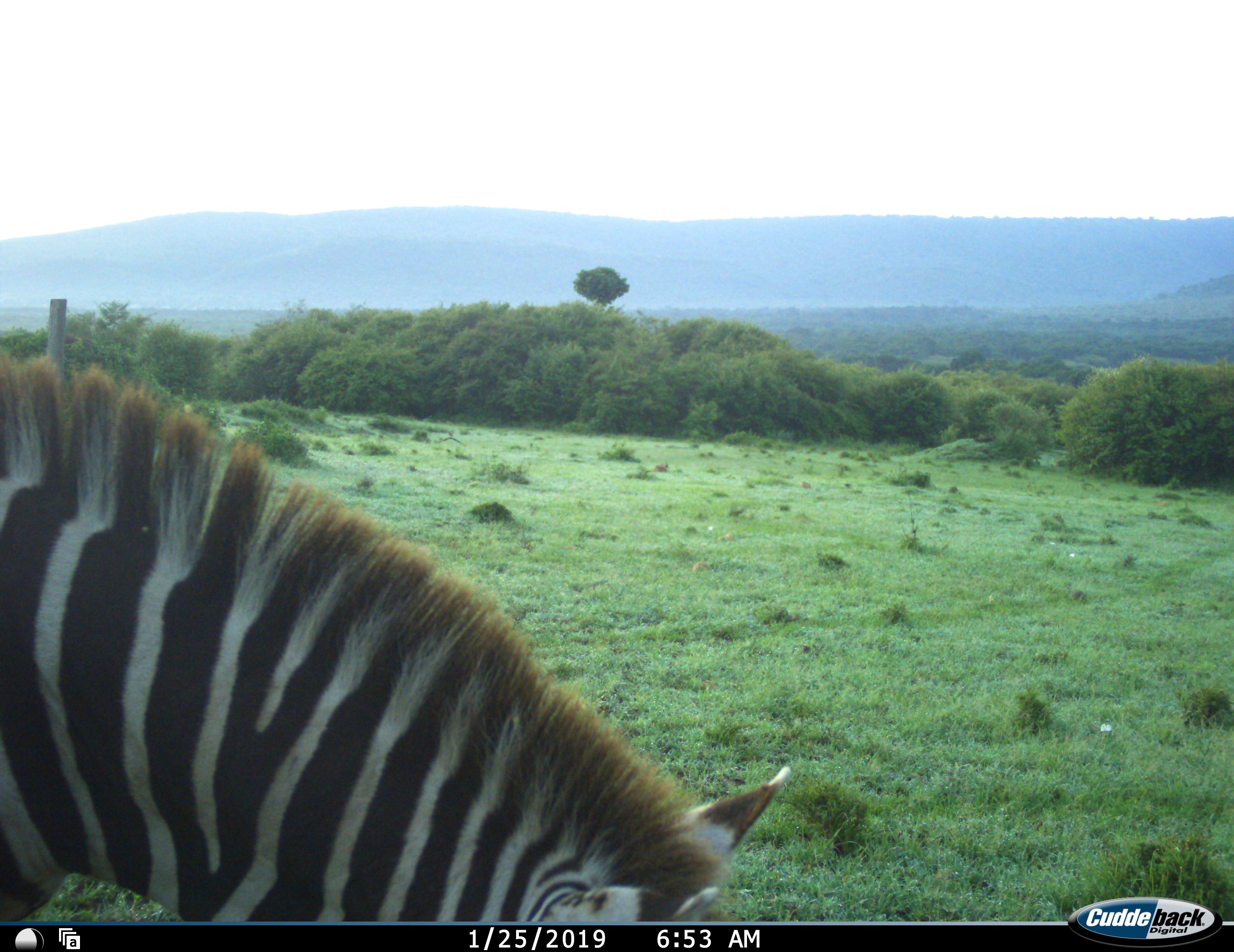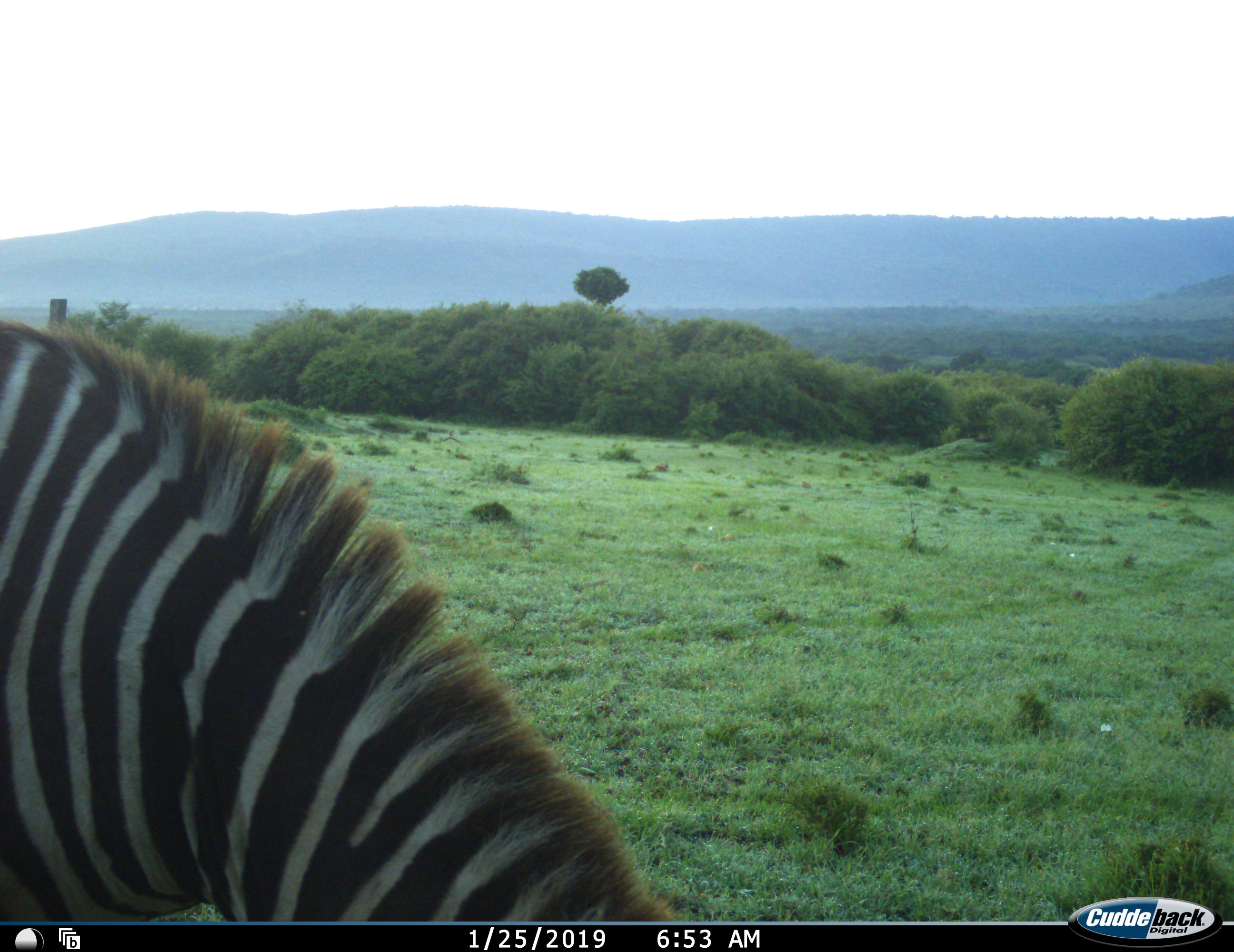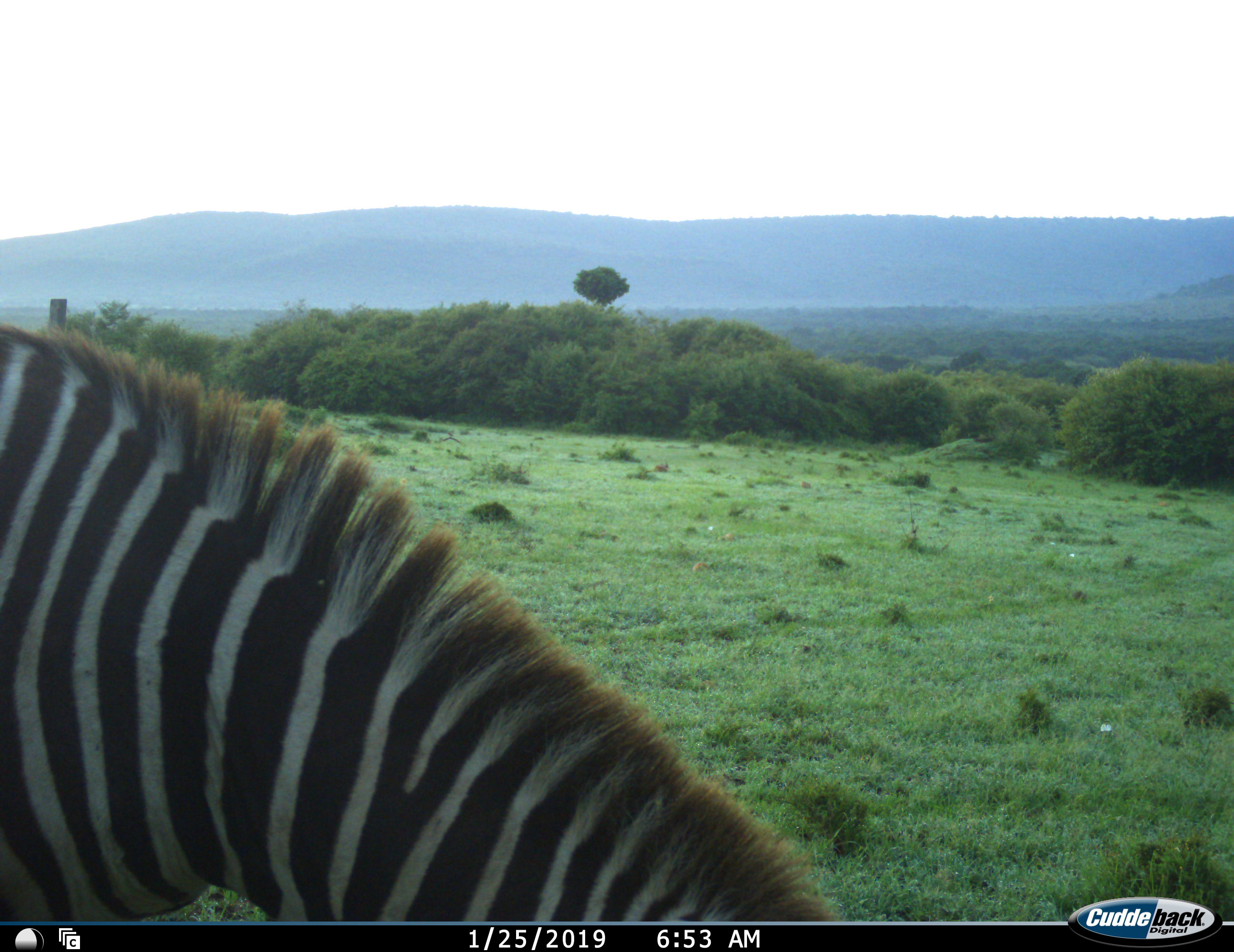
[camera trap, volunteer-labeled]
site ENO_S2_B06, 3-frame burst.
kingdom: Animalia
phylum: Chordata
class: Mammalia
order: Perissodactyla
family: Equidae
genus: Equus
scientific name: Equus quagga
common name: plains zebra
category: zebraplains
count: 1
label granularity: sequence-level